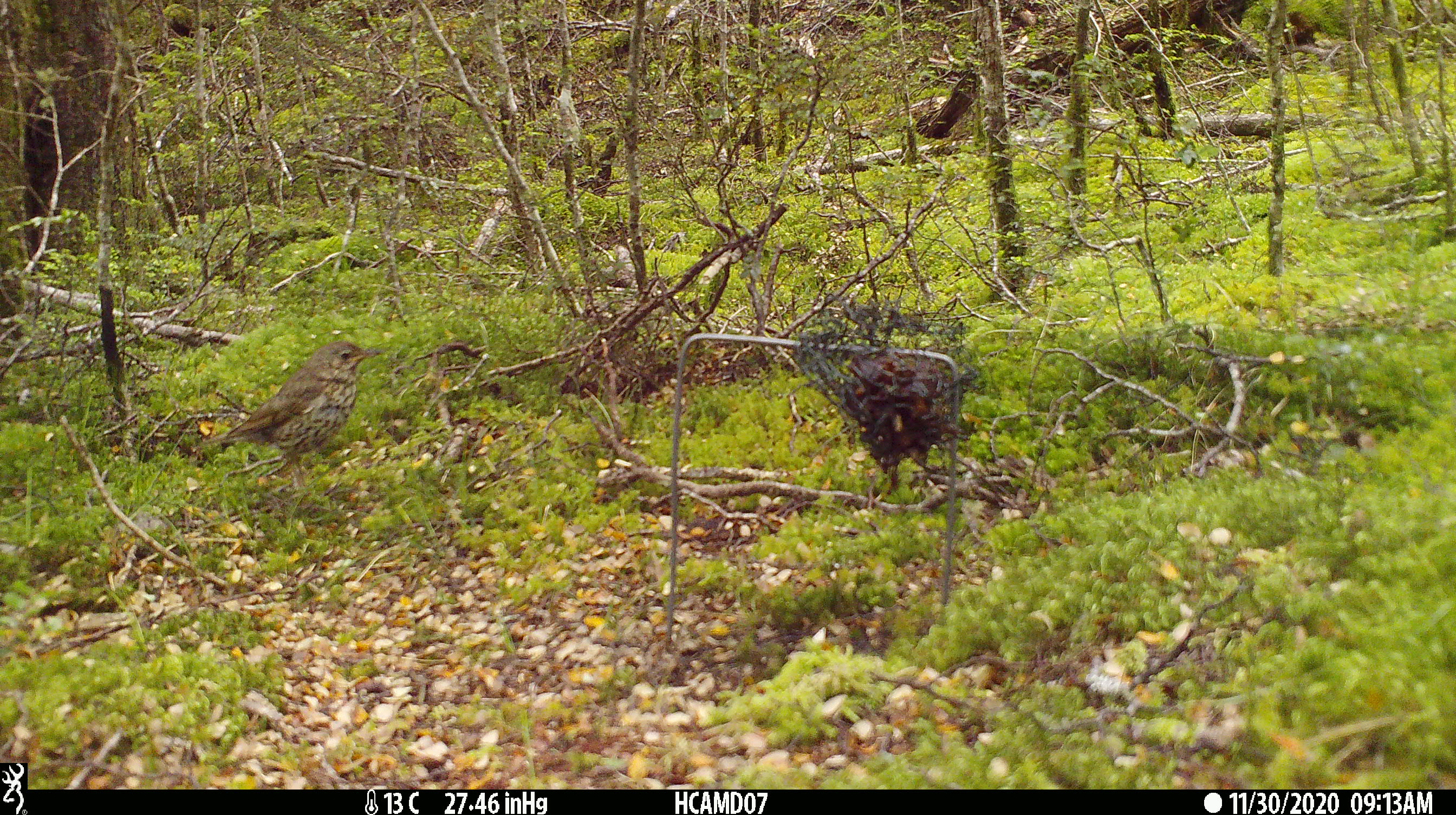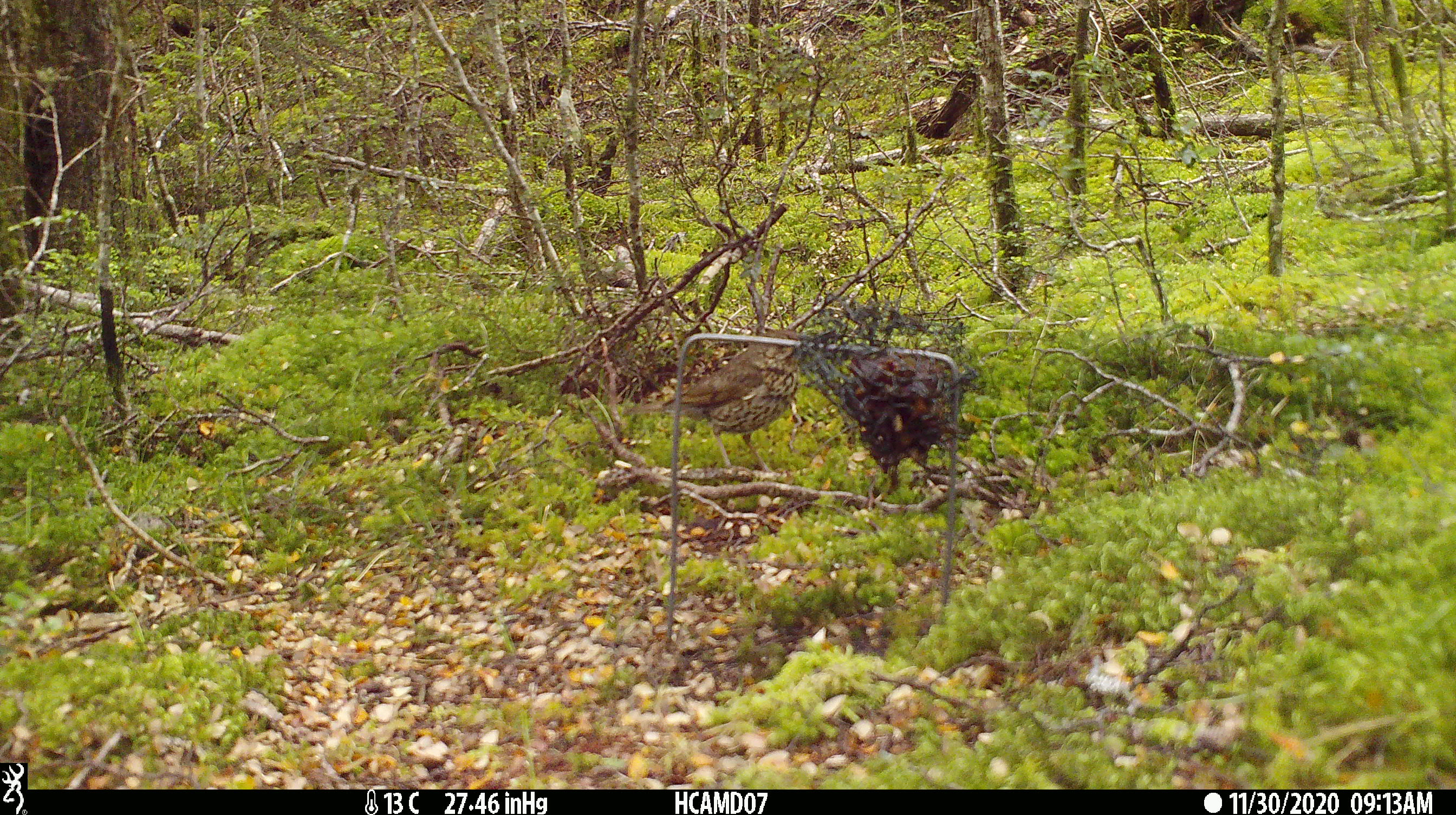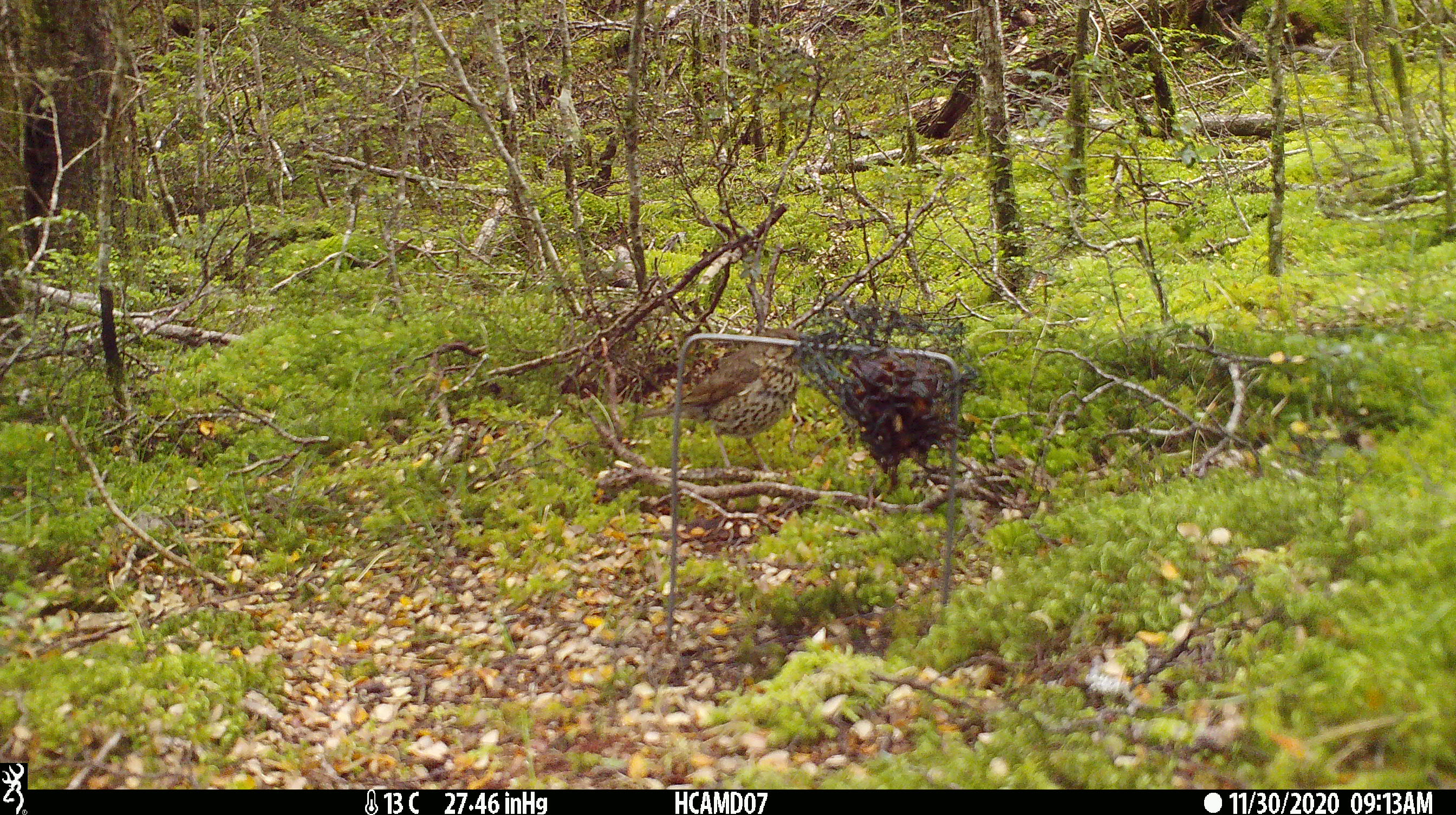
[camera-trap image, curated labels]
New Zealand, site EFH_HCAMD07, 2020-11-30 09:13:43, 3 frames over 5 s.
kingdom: Animalia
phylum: Chordata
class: Aves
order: Passeriformes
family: Turdidae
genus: Turdus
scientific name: Turdus philomelos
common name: song thrush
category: thrush